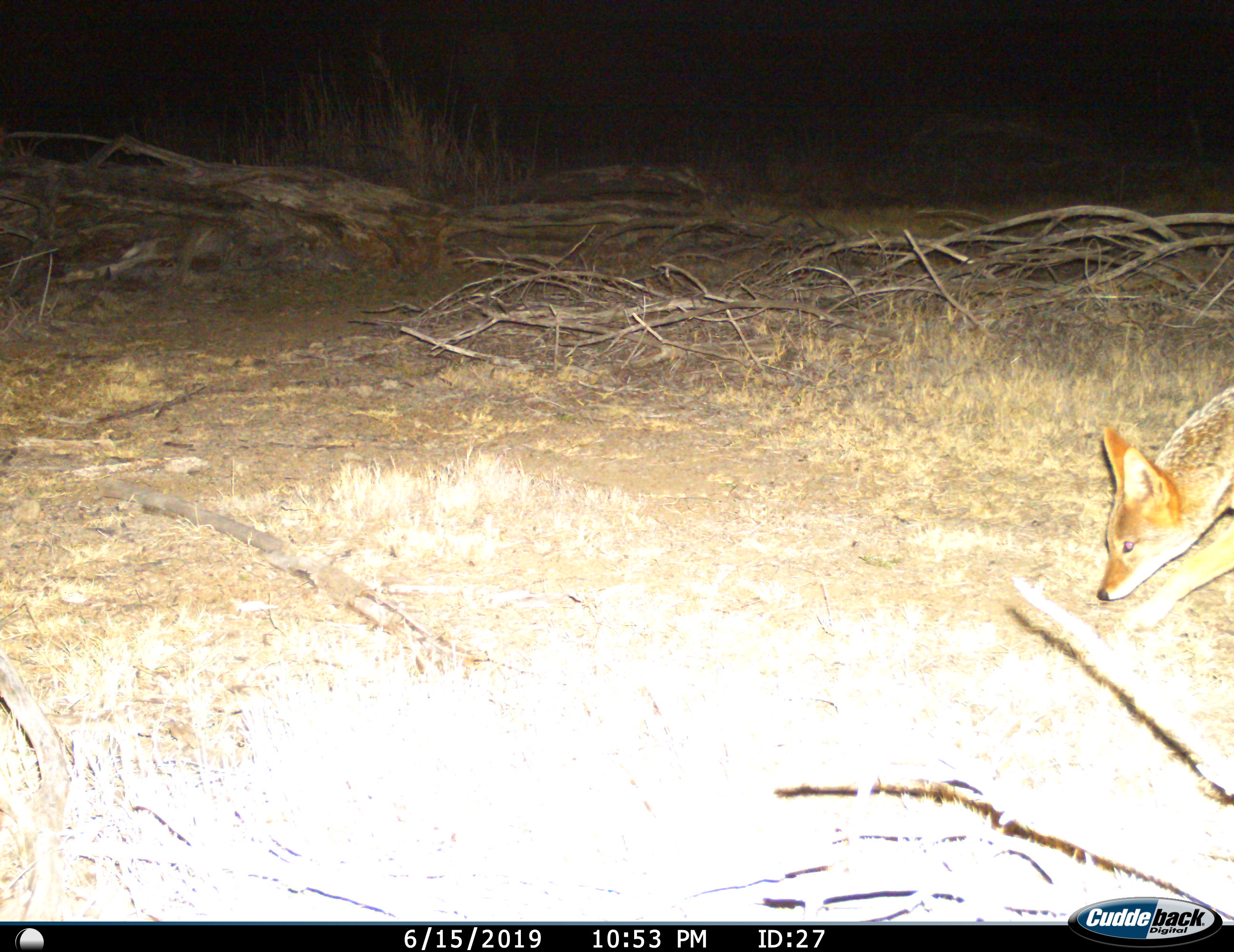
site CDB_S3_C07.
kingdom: Animalia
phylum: Chordata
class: Mammalia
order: Carnivora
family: Canidae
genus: Lupulella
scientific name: Lupulella mesomelas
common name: black-backed jackal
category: jackalblackbacked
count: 1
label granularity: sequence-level